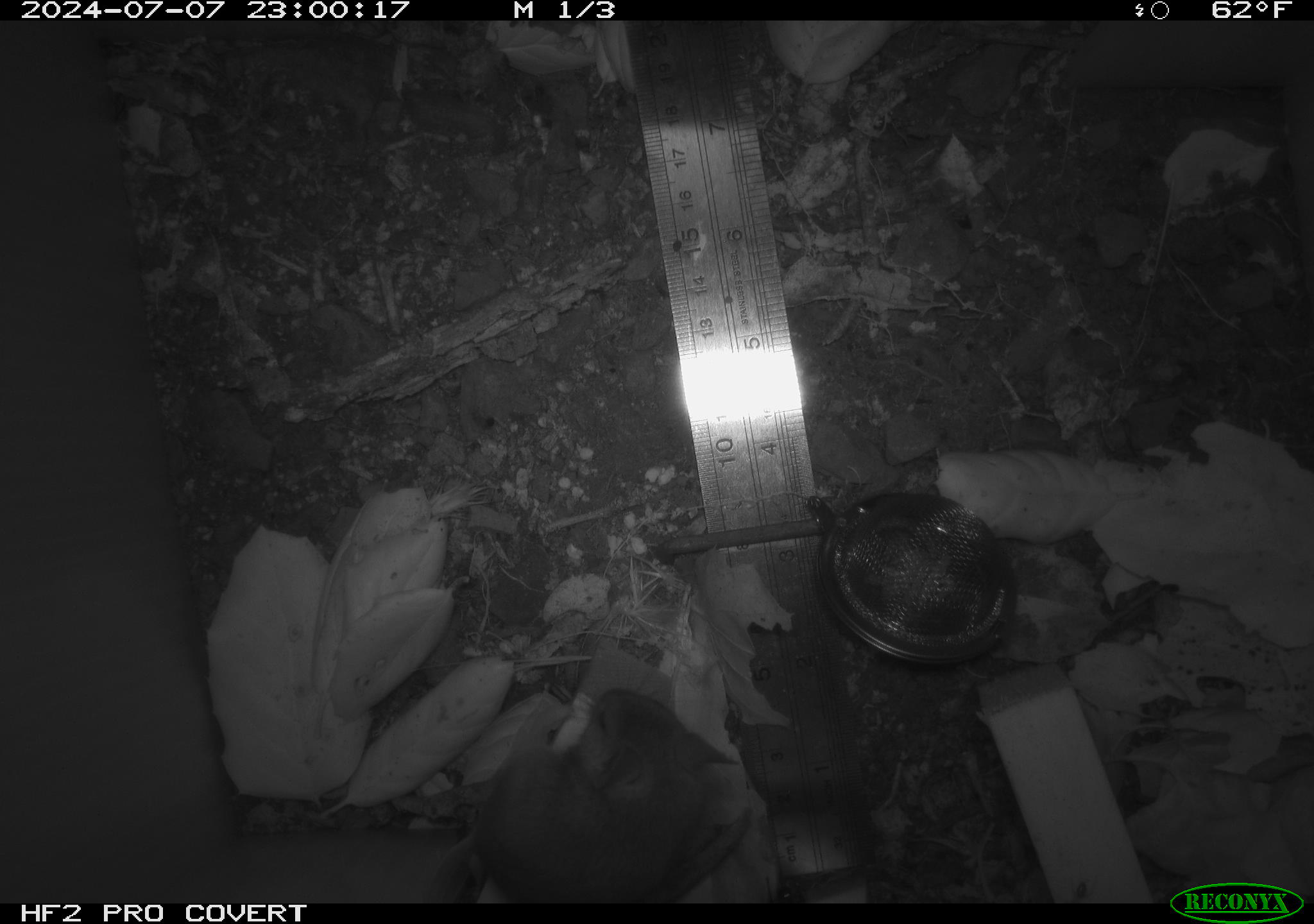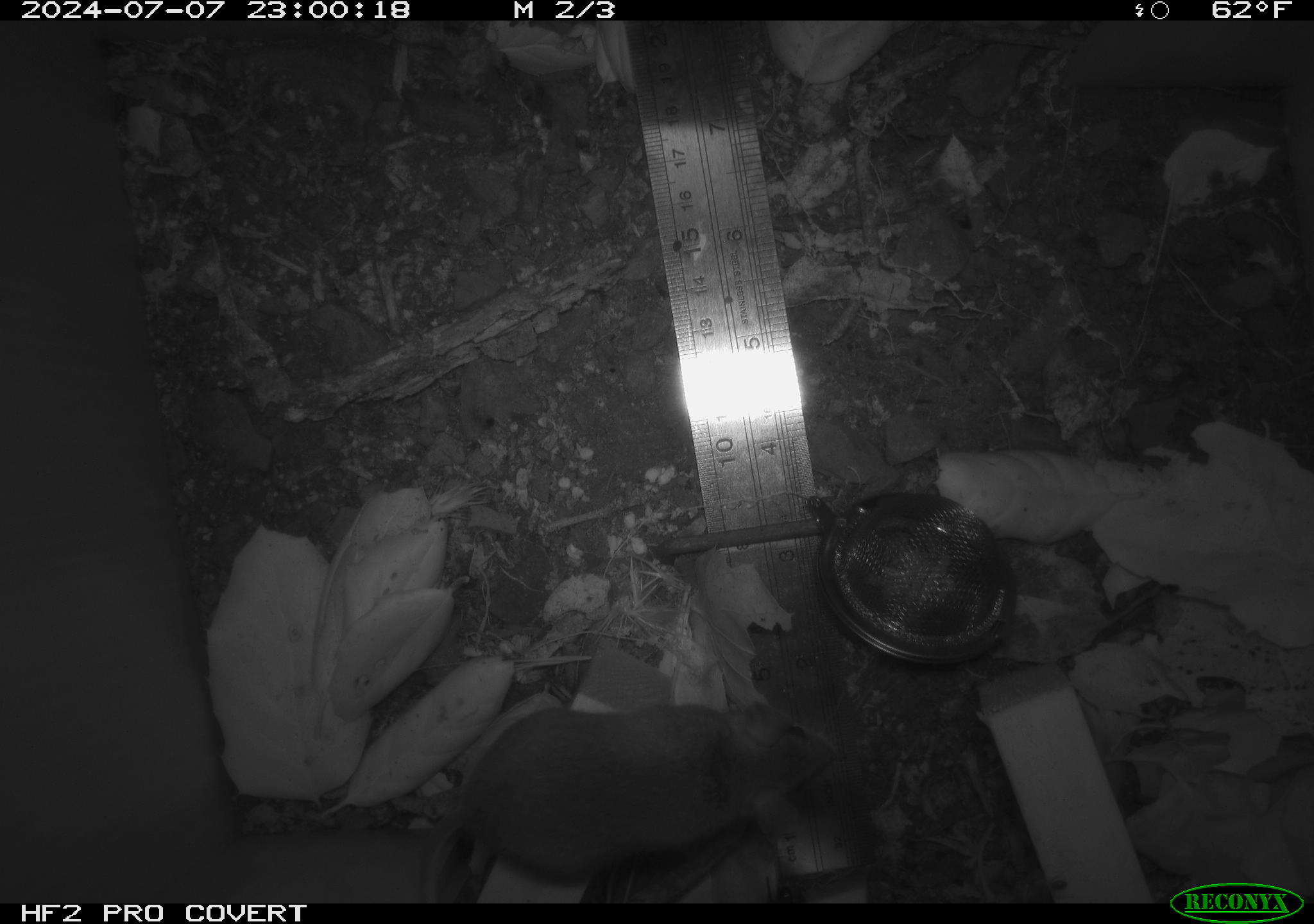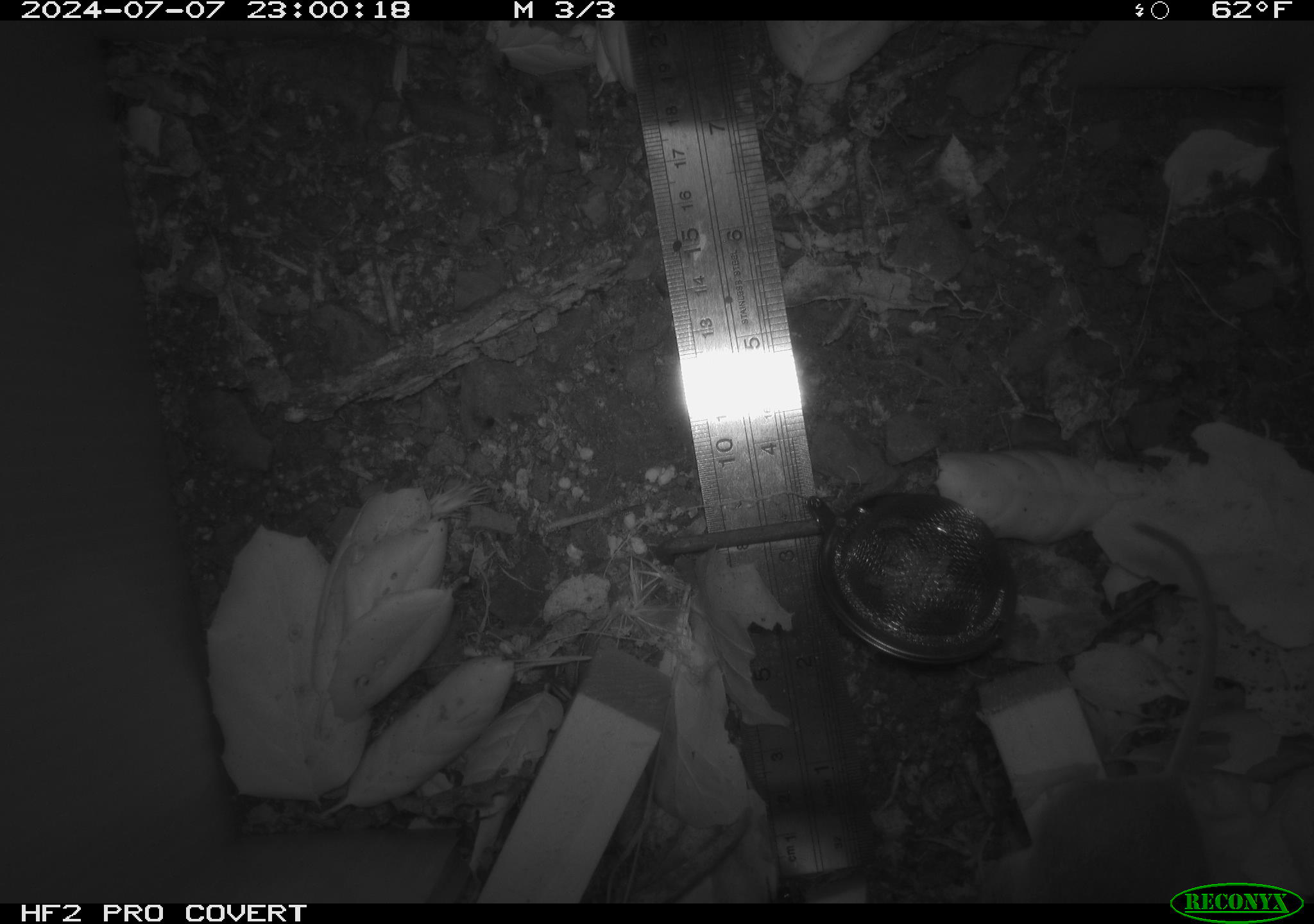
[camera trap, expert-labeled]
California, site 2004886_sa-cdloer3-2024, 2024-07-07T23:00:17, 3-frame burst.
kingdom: Animalia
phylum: Chordata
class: Mammalia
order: Rodentia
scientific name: Rodentia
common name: rodent